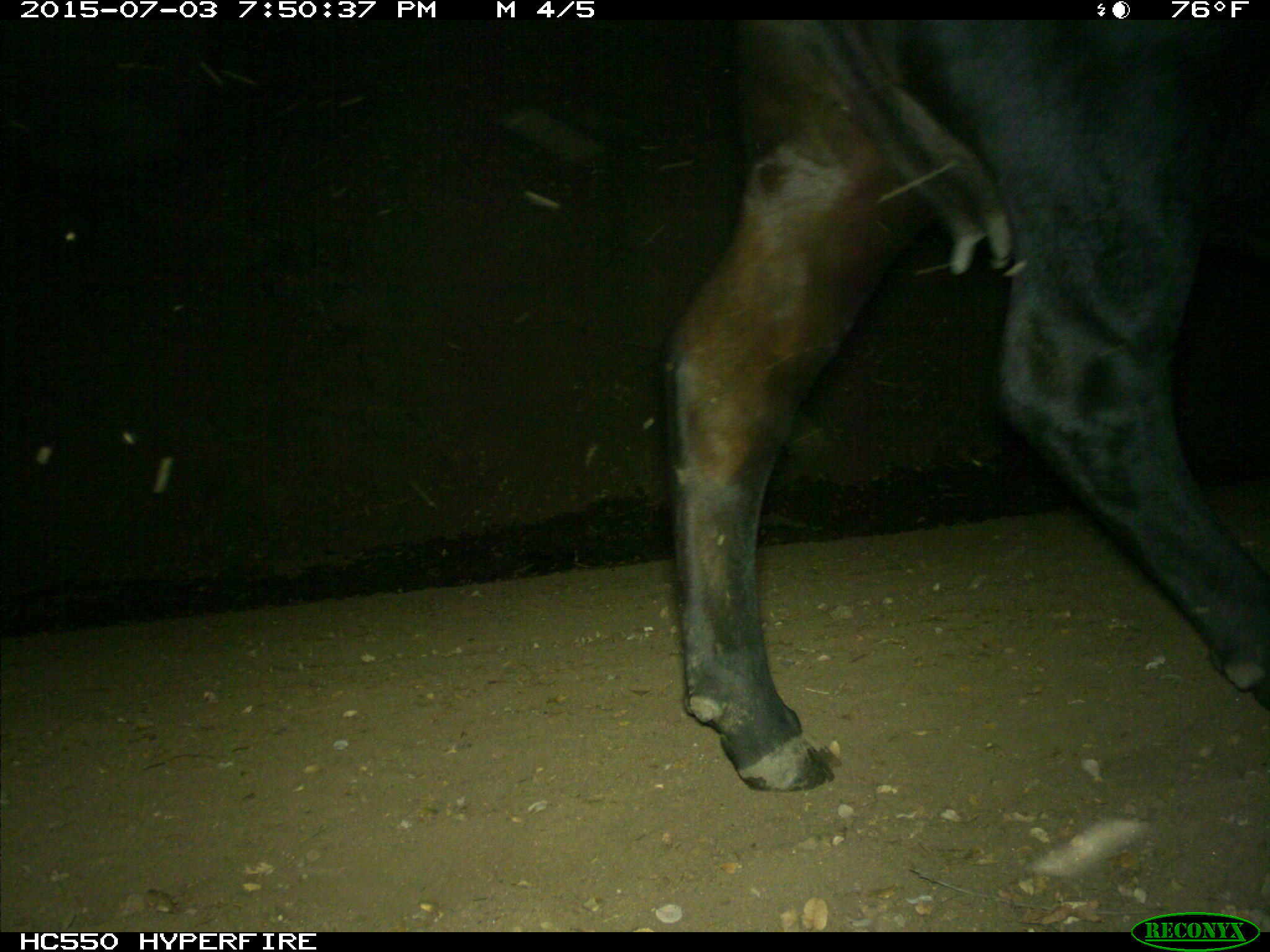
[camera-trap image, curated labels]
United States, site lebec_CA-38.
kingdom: Animalia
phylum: Chordata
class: Mammalia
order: Artiodactyla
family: Bovidae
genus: Bos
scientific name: Bos taurus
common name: domestic cow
Bos taurus (domestic cow).